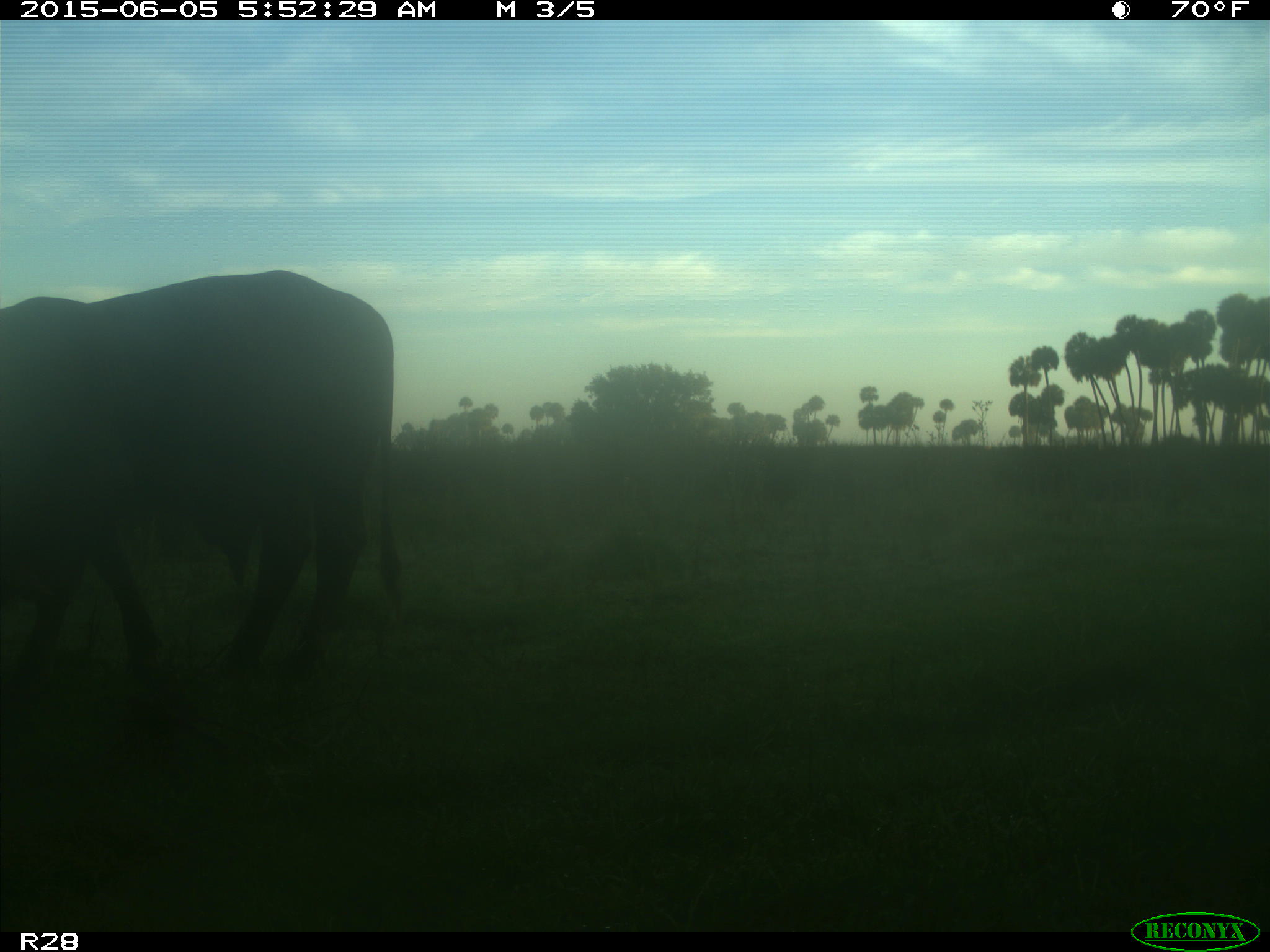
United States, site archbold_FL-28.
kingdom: Animalia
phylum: Chordata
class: Mammalia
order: Artiodactyla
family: Bovidae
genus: Bos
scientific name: Bos taurus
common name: domestic cow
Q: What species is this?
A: Bos taurus (domestic cow).